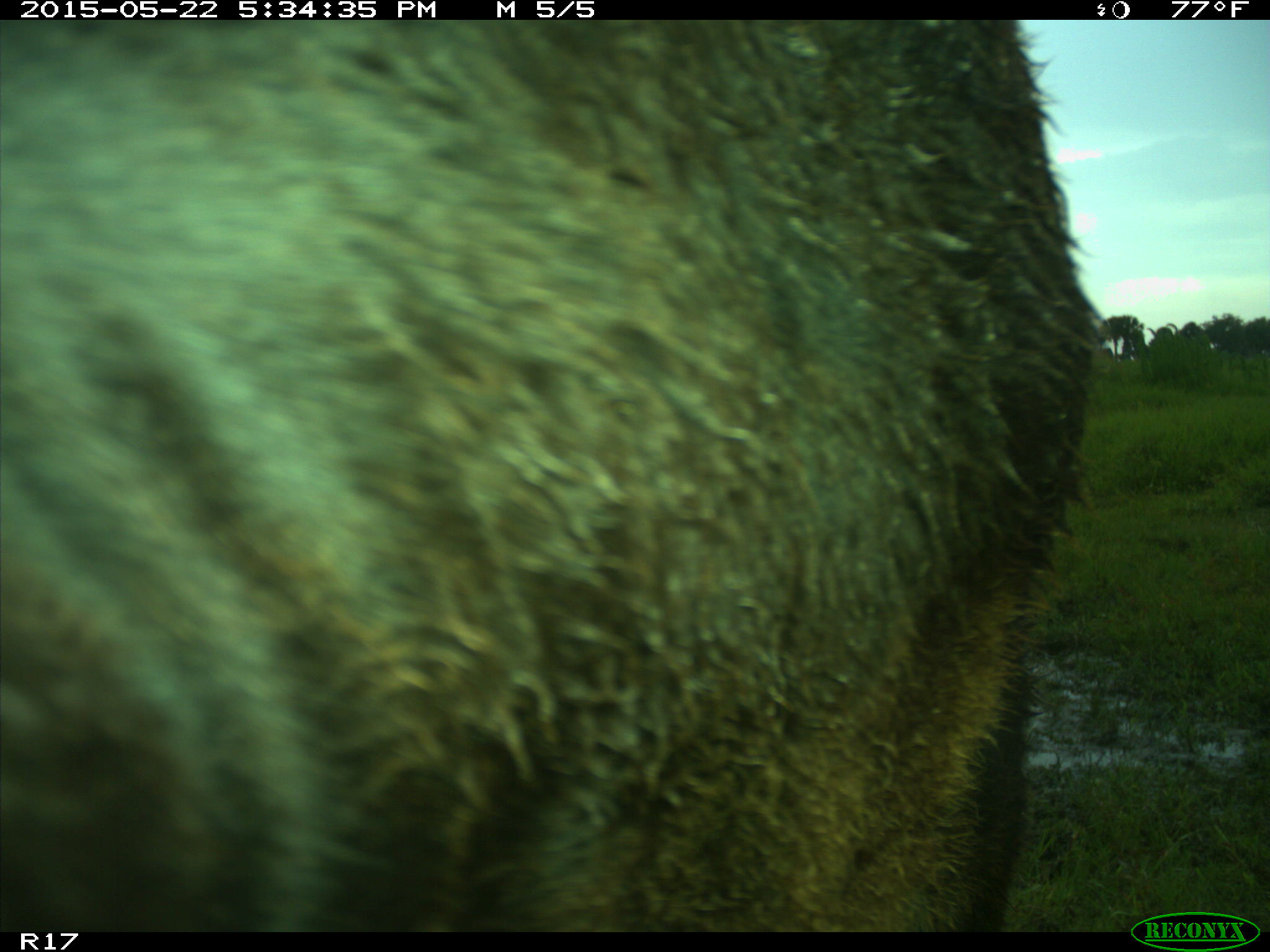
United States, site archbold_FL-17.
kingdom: Animalia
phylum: Chordata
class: Mammalia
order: Artiodactyla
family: Bovidae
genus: Bos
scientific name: Bos taurus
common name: domestic cow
Bos taurus (domestic cow).